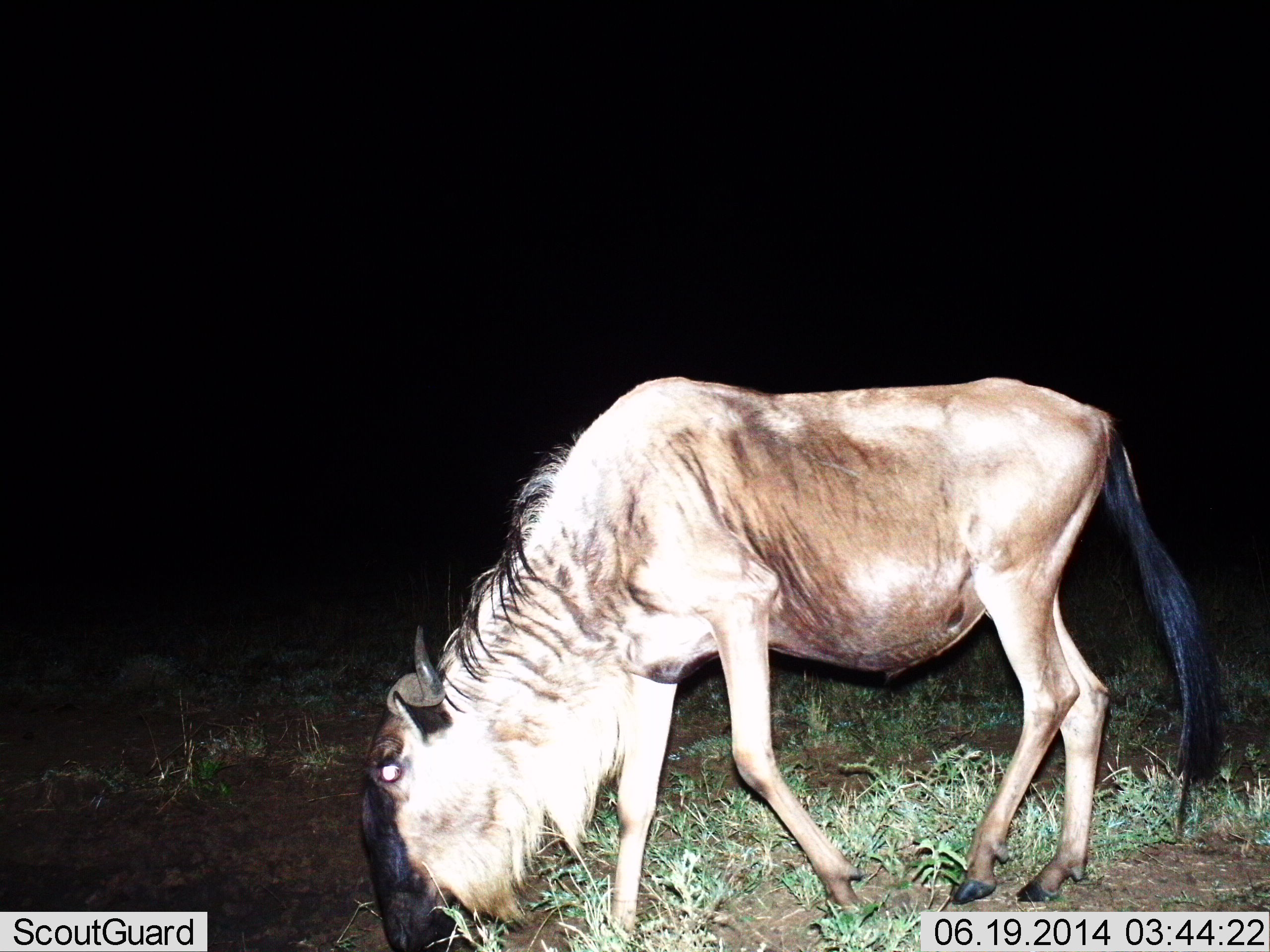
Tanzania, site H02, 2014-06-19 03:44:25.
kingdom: Animalia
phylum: Chordata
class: Mammalia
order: Artiodactyla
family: Bovidae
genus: Connochaetes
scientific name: Connochaetes taurinus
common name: blue wildebeest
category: wildebeest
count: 1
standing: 20%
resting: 0%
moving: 20%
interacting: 0%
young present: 0%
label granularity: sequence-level